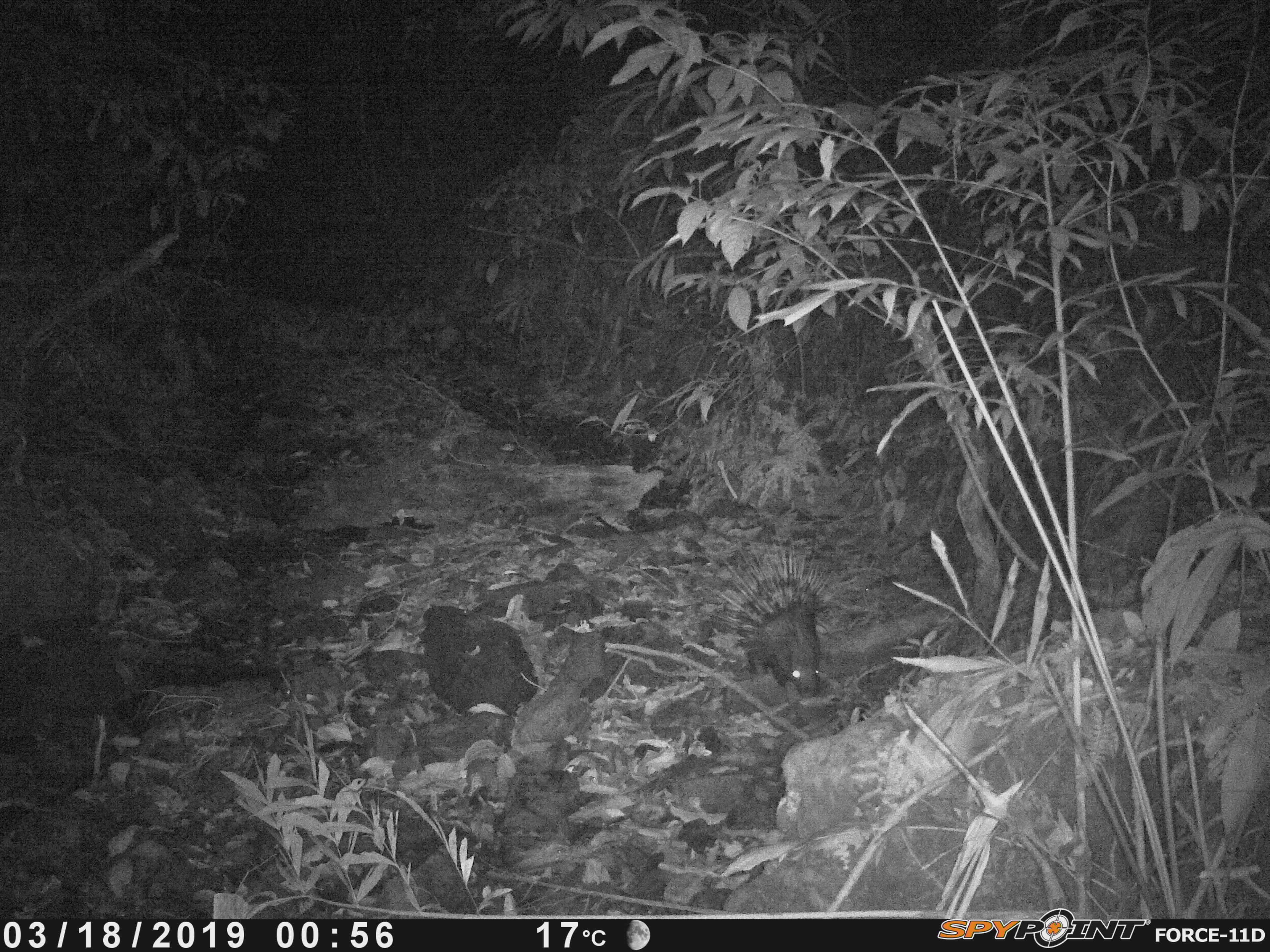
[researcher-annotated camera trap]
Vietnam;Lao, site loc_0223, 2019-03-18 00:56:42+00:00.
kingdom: Animalia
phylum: Chordata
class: Mammalia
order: Rodentia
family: Hystricidae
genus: Hystrix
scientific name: Hystrix brachyura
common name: malayan porcupine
Malayan porcupine (Hystrix brachyura). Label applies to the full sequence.